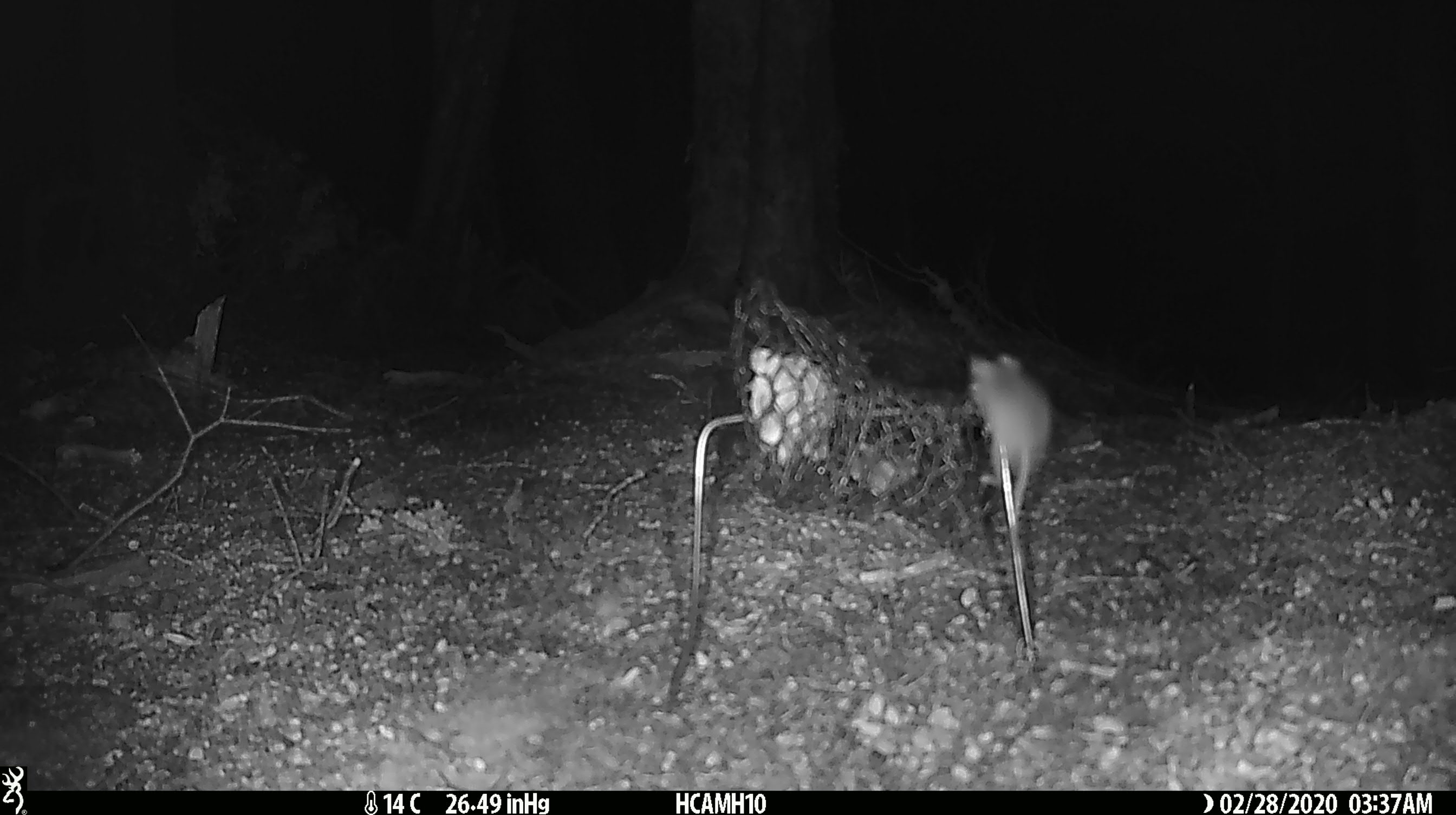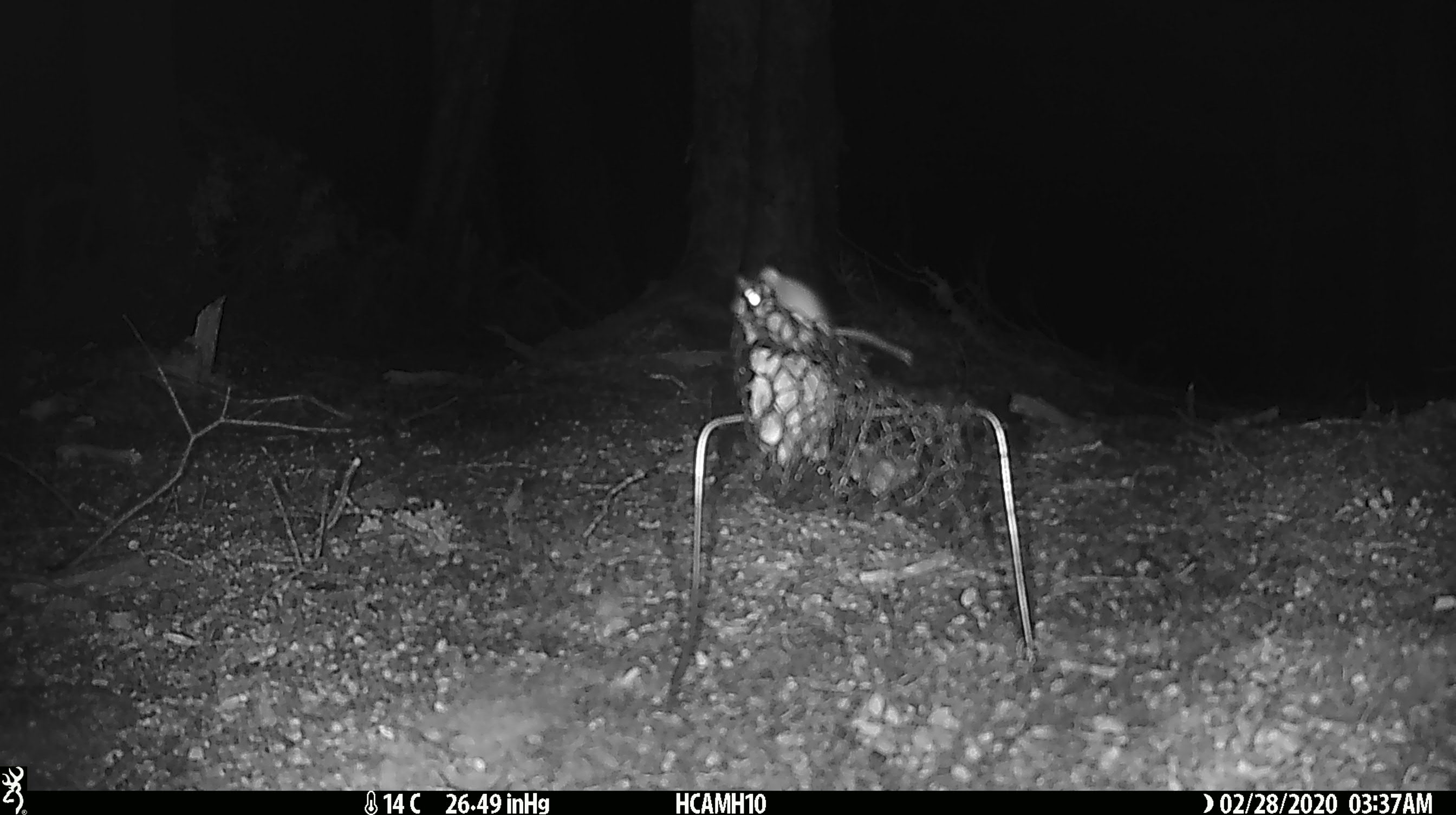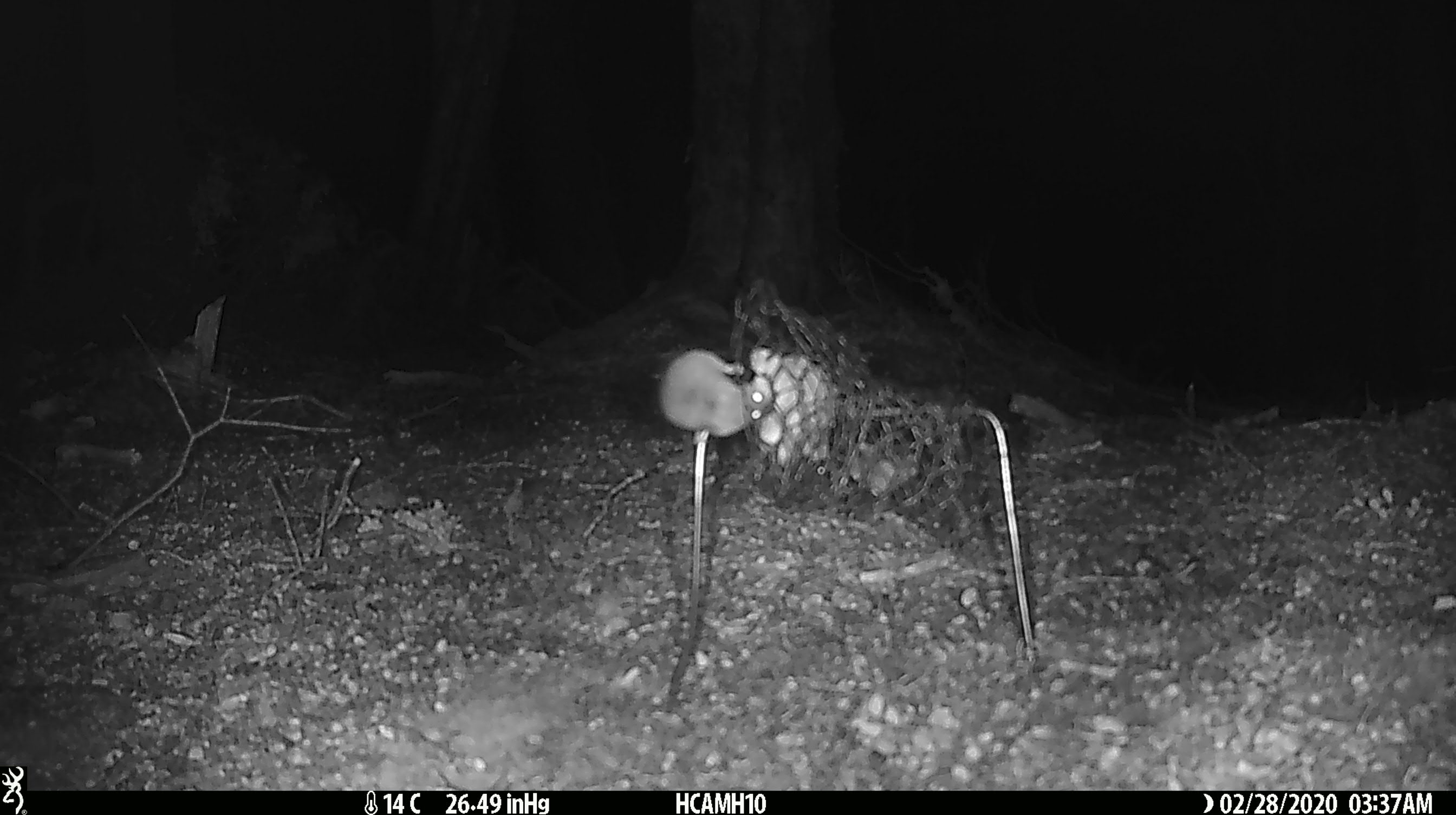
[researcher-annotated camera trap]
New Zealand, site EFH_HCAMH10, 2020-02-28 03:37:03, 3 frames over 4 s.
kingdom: Animalia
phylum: Chordata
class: Mammalia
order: Rodentia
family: Muridae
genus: Mus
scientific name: Mus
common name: mouse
Mouse (Mus).